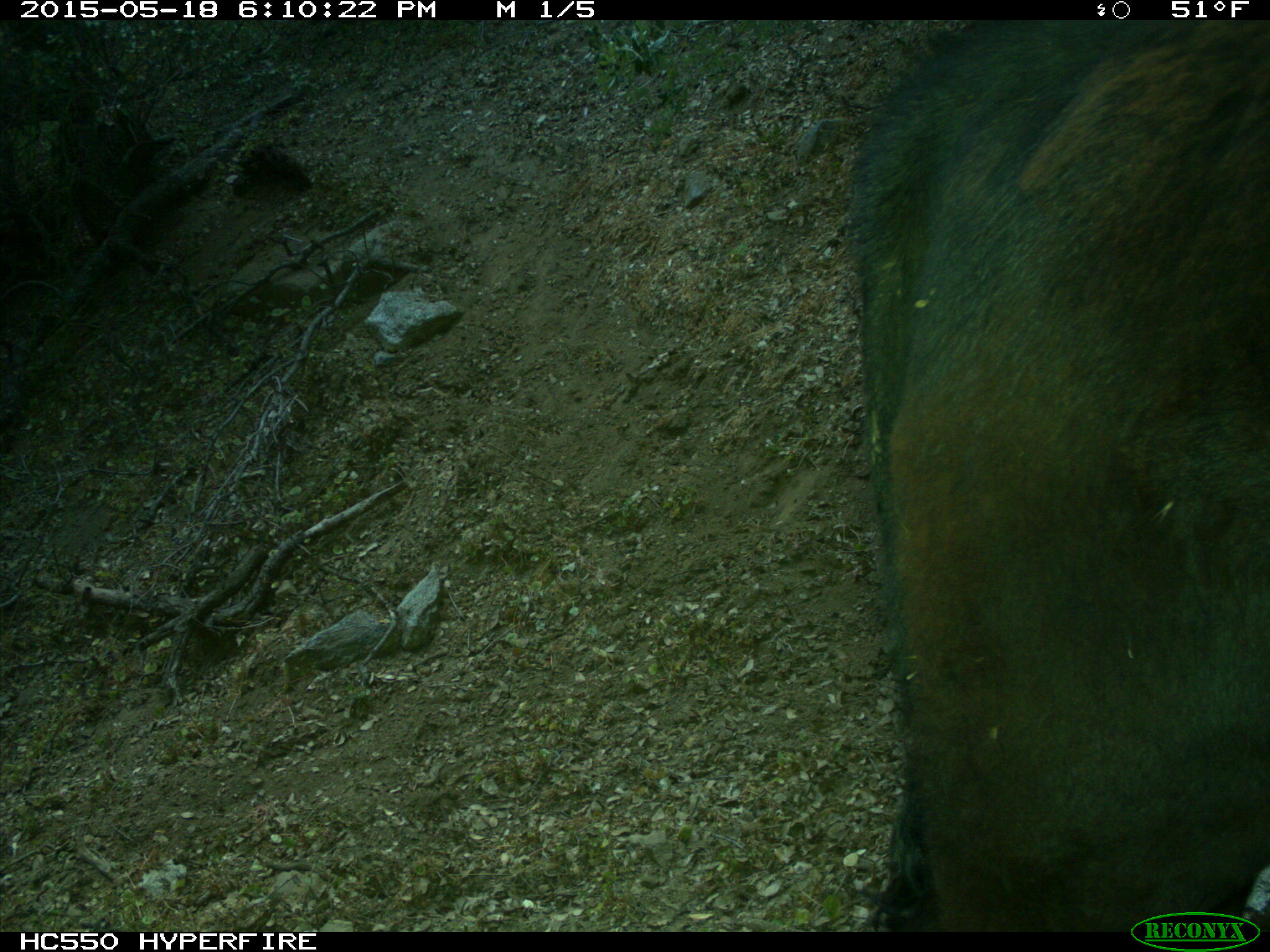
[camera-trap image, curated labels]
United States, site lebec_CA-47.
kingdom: Animalia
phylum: Chordata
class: Mammalia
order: Artiodactyla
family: Bovidae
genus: Bos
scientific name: Bos taurus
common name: domestic cow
Bos taurus (domestic cow).